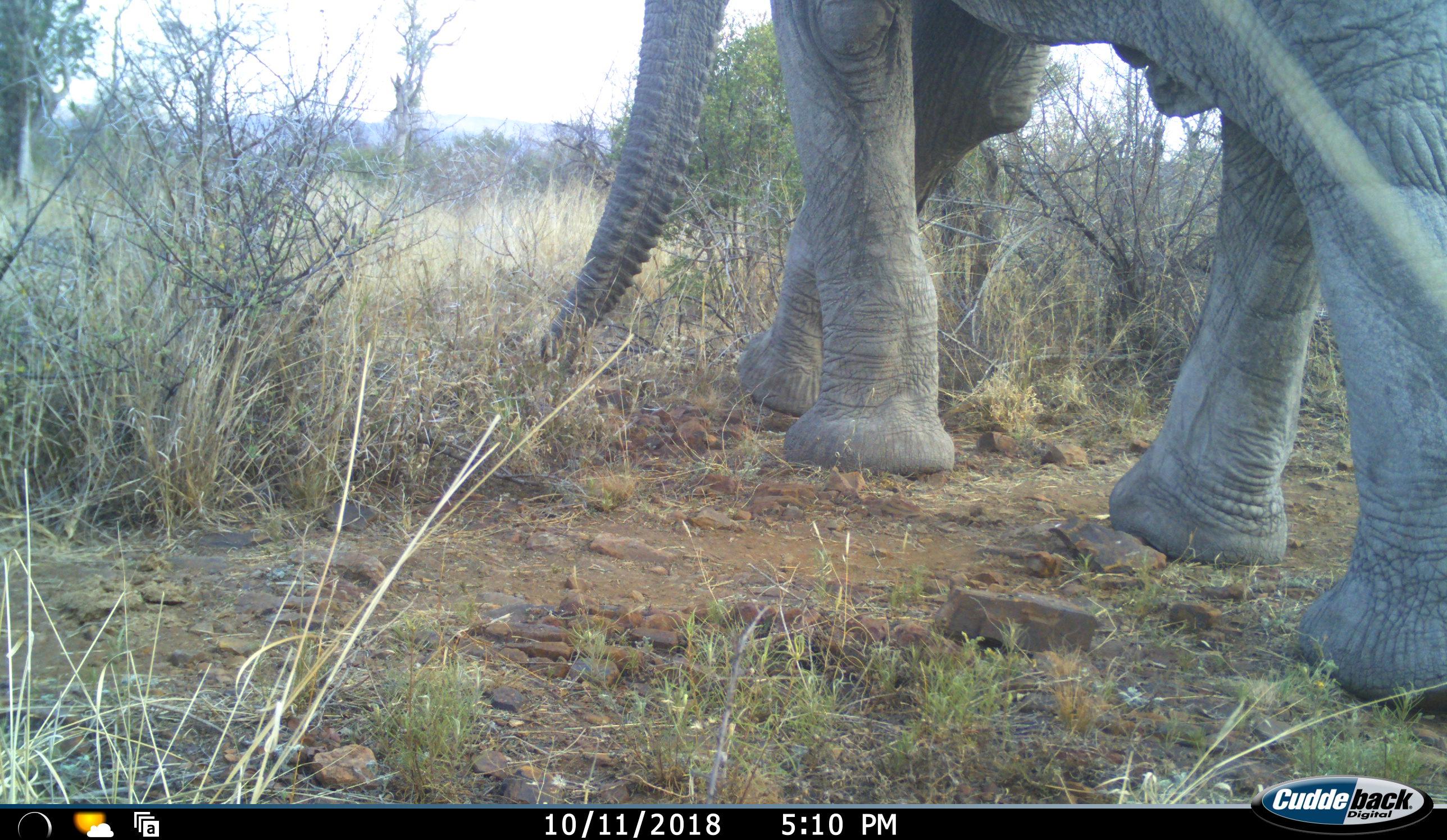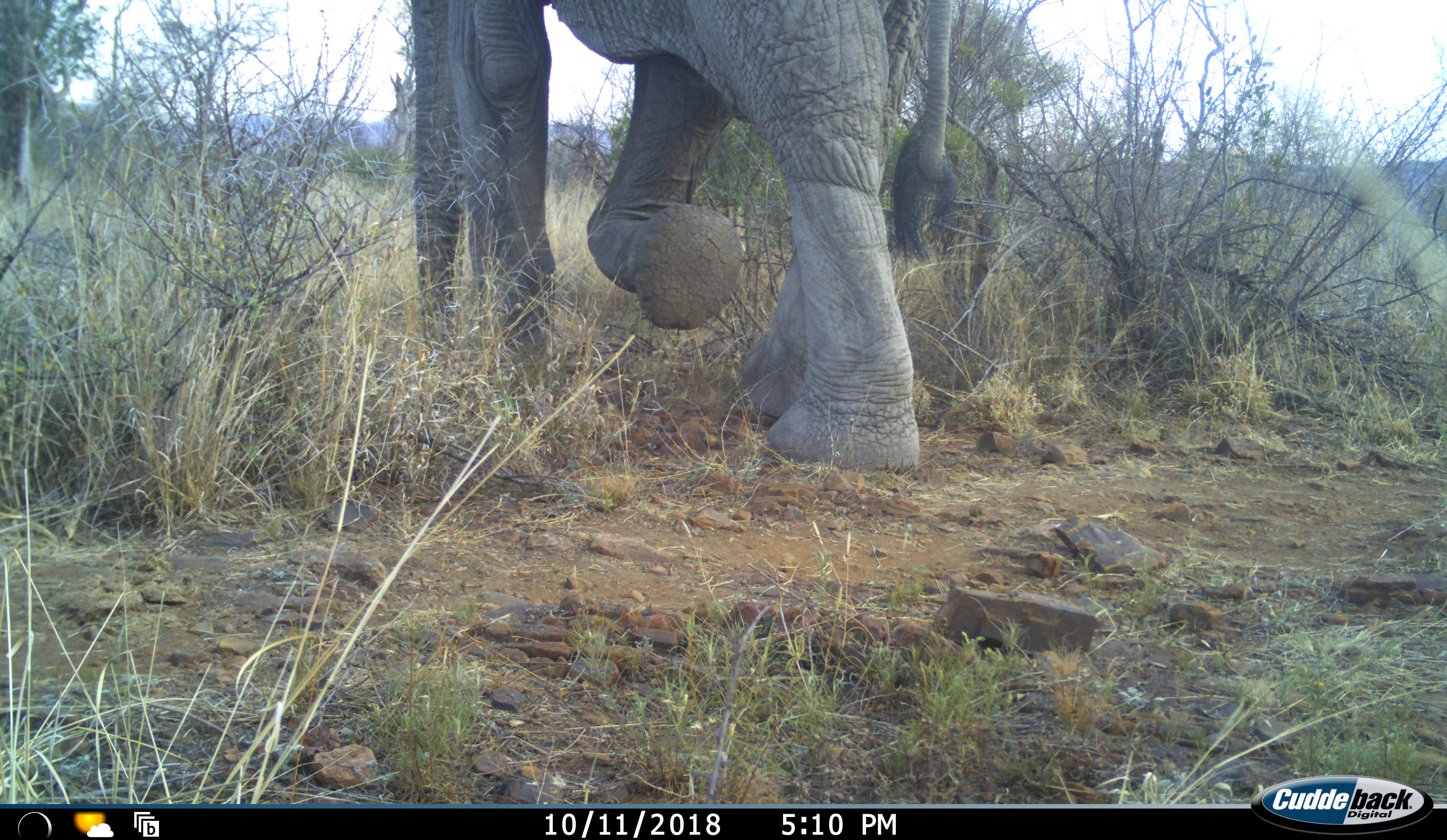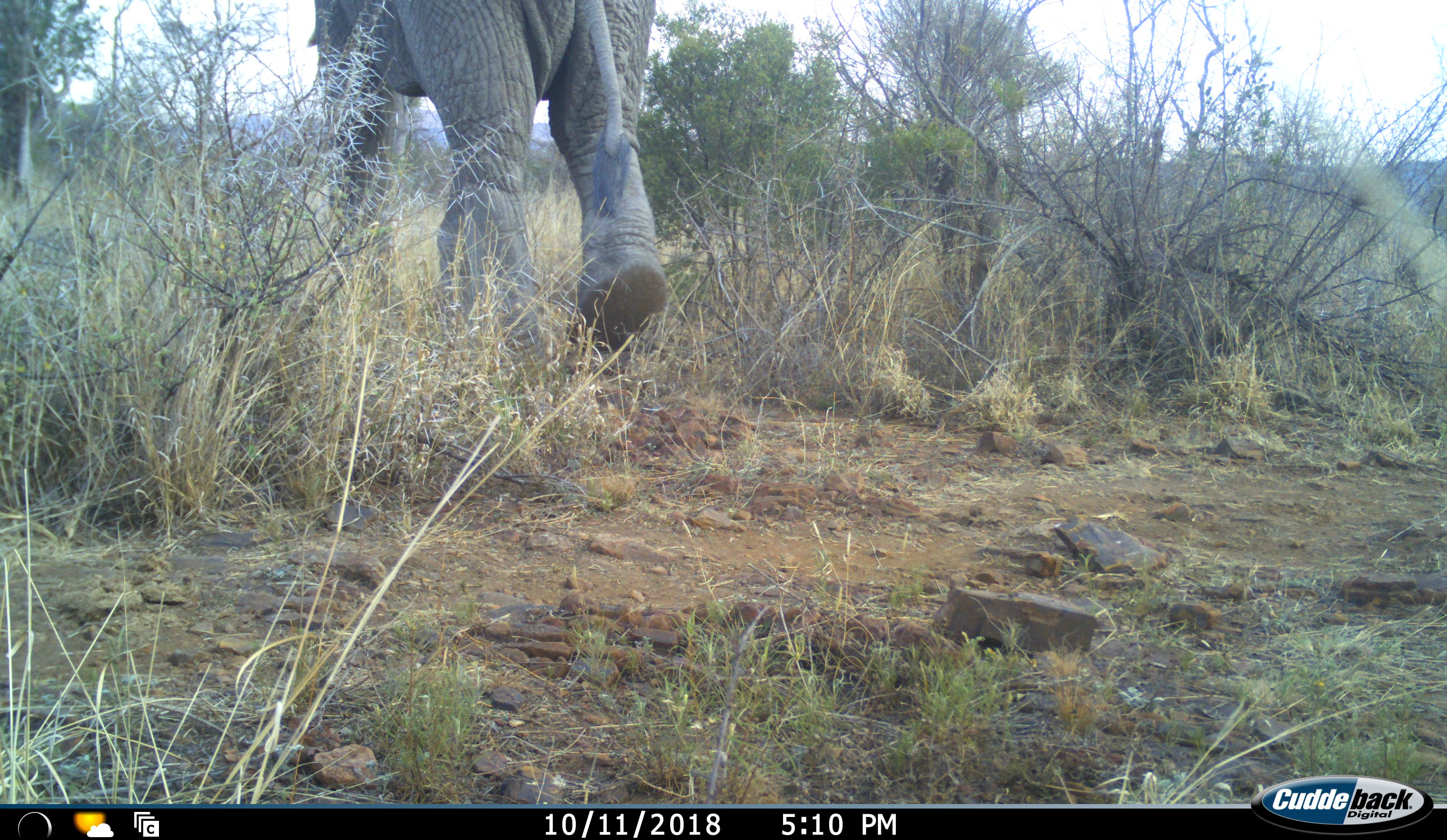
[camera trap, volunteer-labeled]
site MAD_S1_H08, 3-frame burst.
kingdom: Animalia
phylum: Chordata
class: Mammalia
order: Proboscidea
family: Elephantidae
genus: Loxodonta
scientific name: Loxodonta africana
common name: african bush elephant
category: elephant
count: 1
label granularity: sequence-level